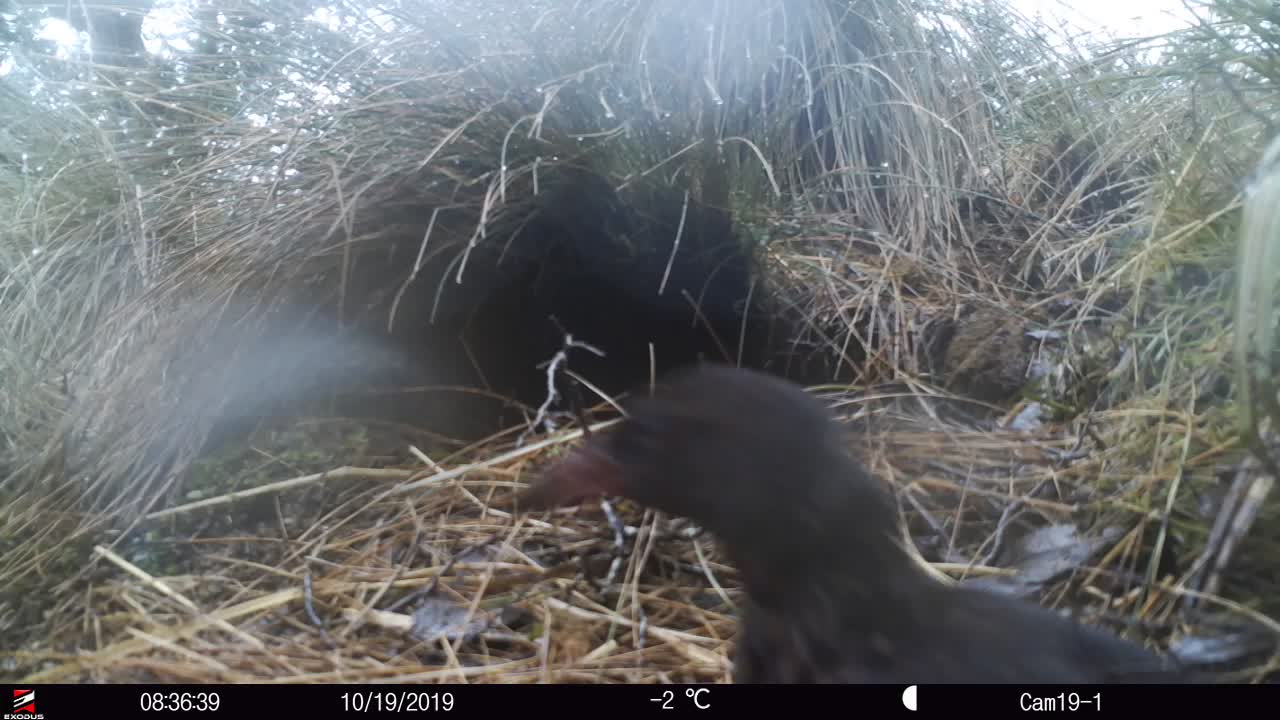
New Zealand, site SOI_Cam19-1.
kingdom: Animalia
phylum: Chordata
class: Aves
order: Gruiformes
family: Rallidae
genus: Gallirallus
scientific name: Gallirallus australis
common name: weka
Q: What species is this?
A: Weka (Gallirallus australis).